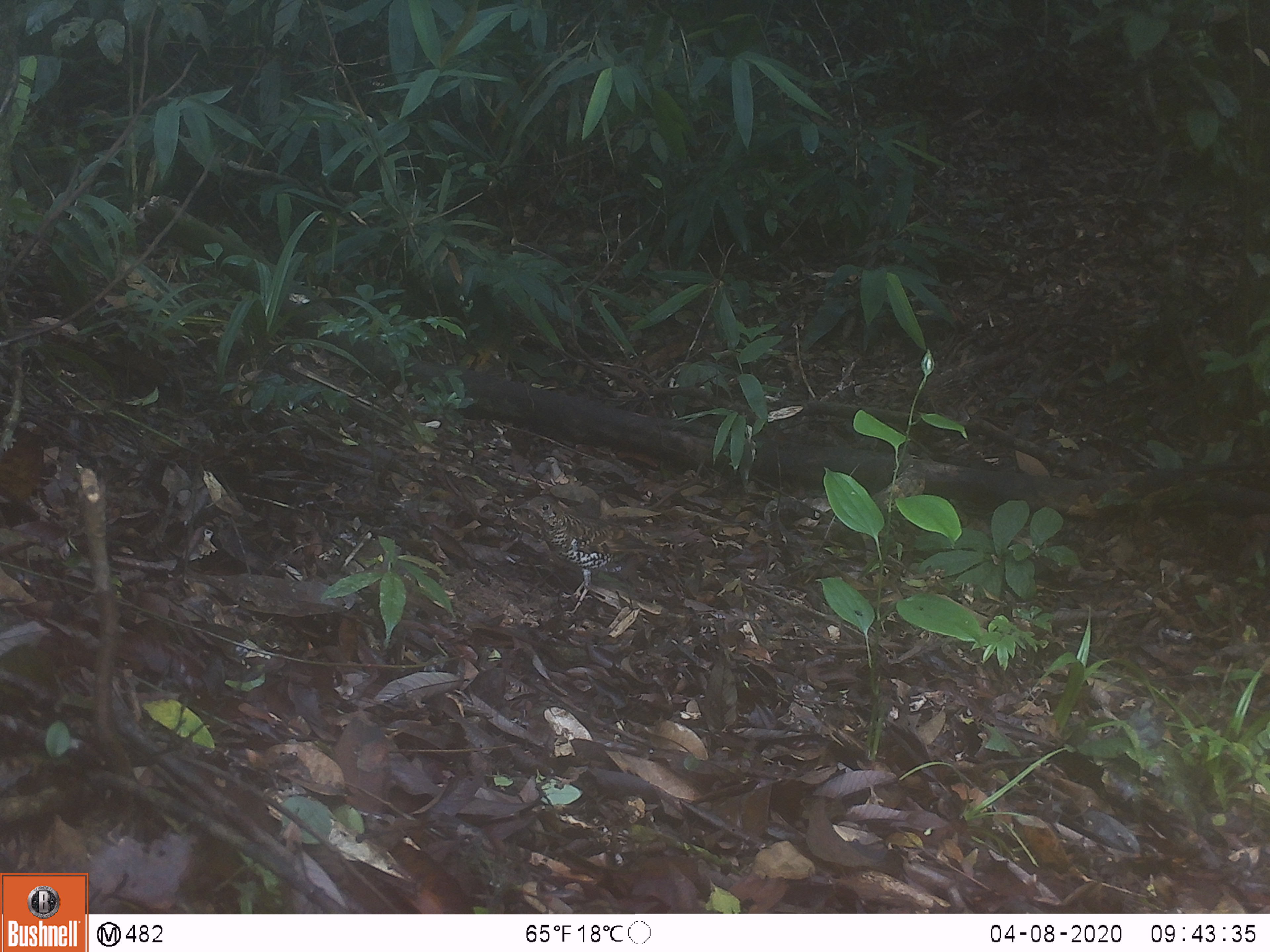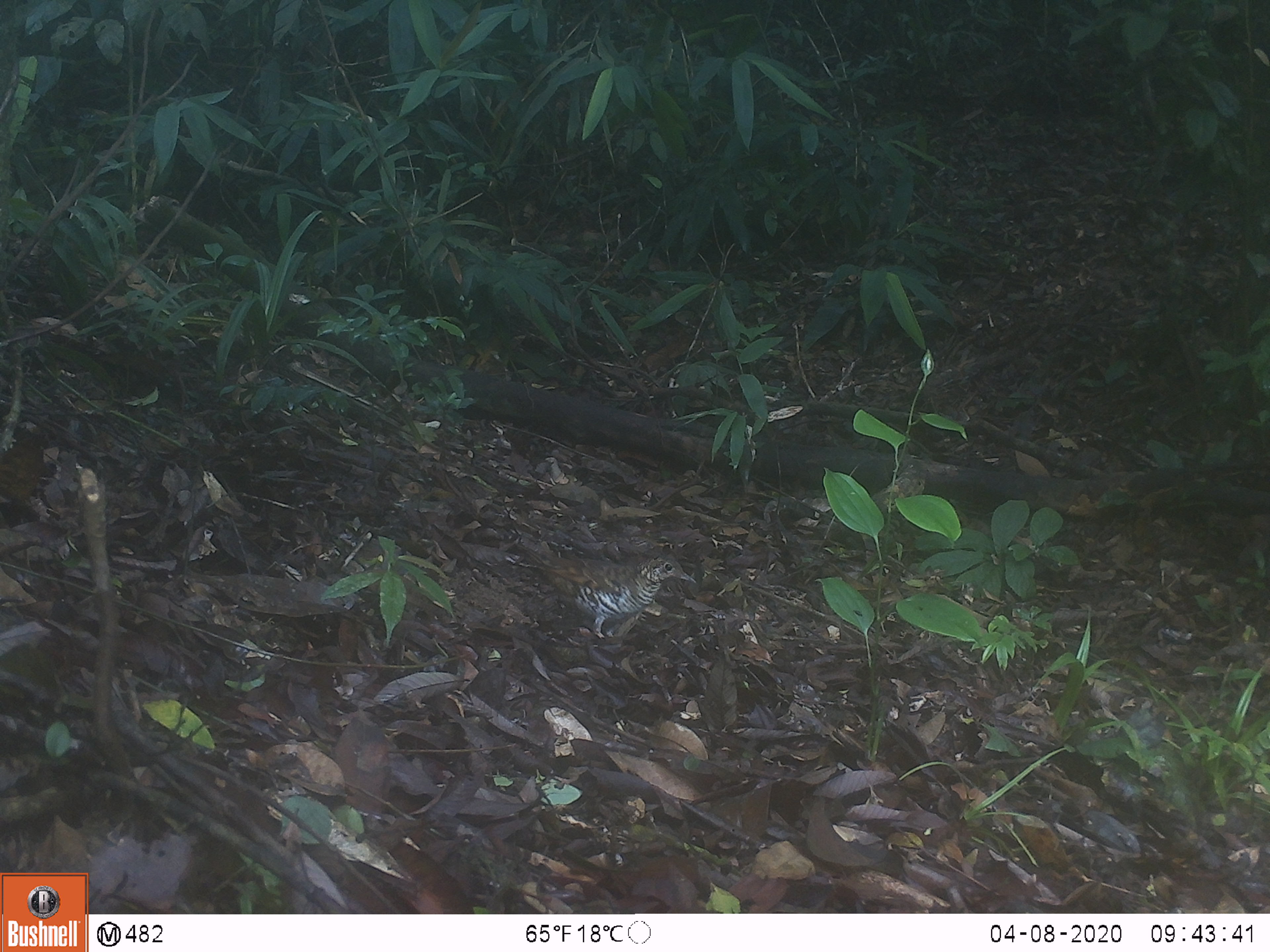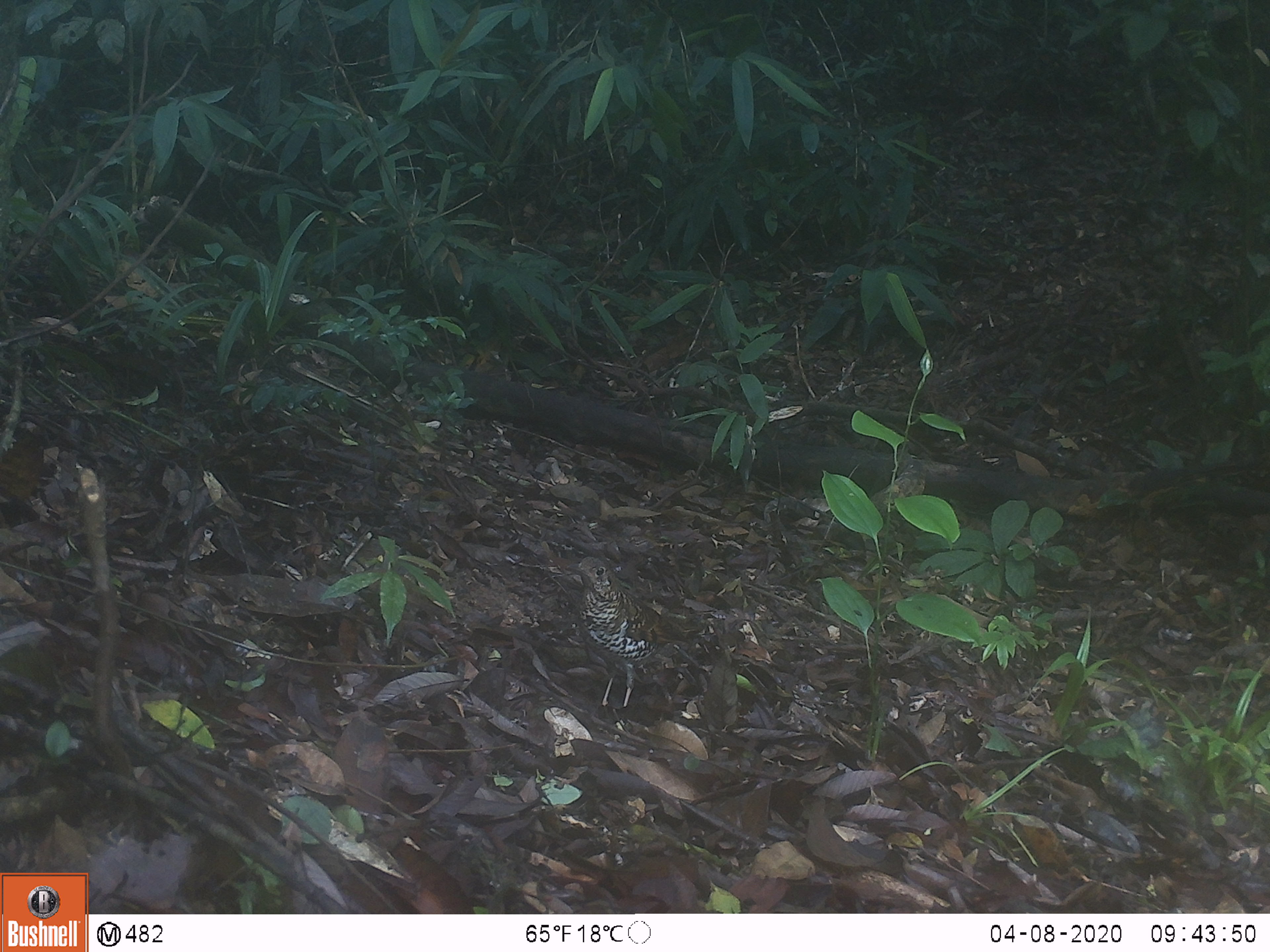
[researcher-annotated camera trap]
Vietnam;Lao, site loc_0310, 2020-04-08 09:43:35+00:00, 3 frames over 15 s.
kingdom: Animalia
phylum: Chordata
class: Aves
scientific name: Aves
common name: bird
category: unidentified bird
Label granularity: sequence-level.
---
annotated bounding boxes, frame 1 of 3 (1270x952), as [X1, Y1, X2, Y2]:
unidentified bird: [514, 493, 670, 617]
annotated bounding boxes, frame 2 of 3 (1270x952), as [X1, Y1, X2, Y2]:
unidentified bird: [518, 547, 697, 640]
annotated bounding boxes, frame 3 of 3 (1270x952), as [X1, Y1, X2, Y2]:
unidentified bird: [562, 554, 709, 709]